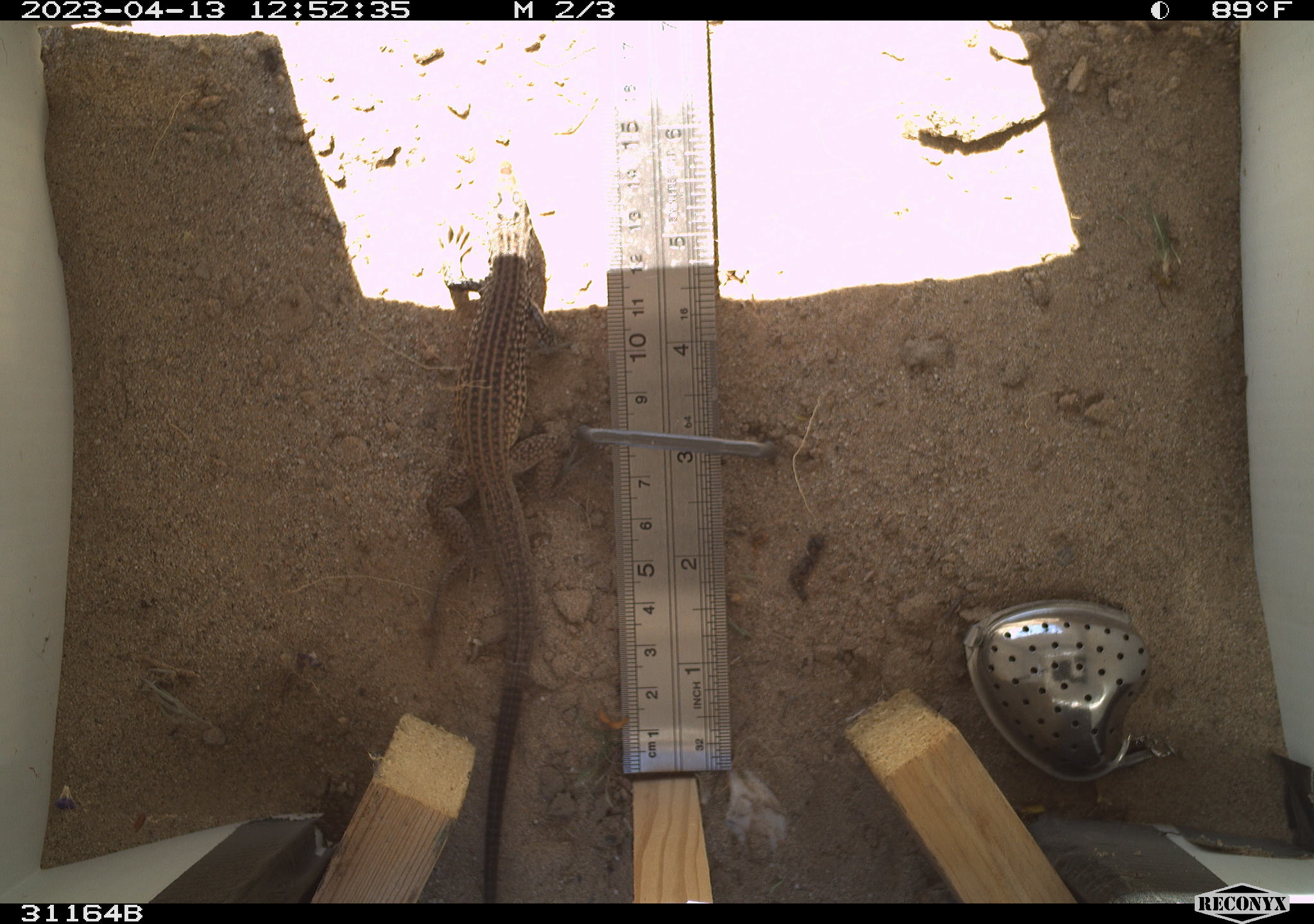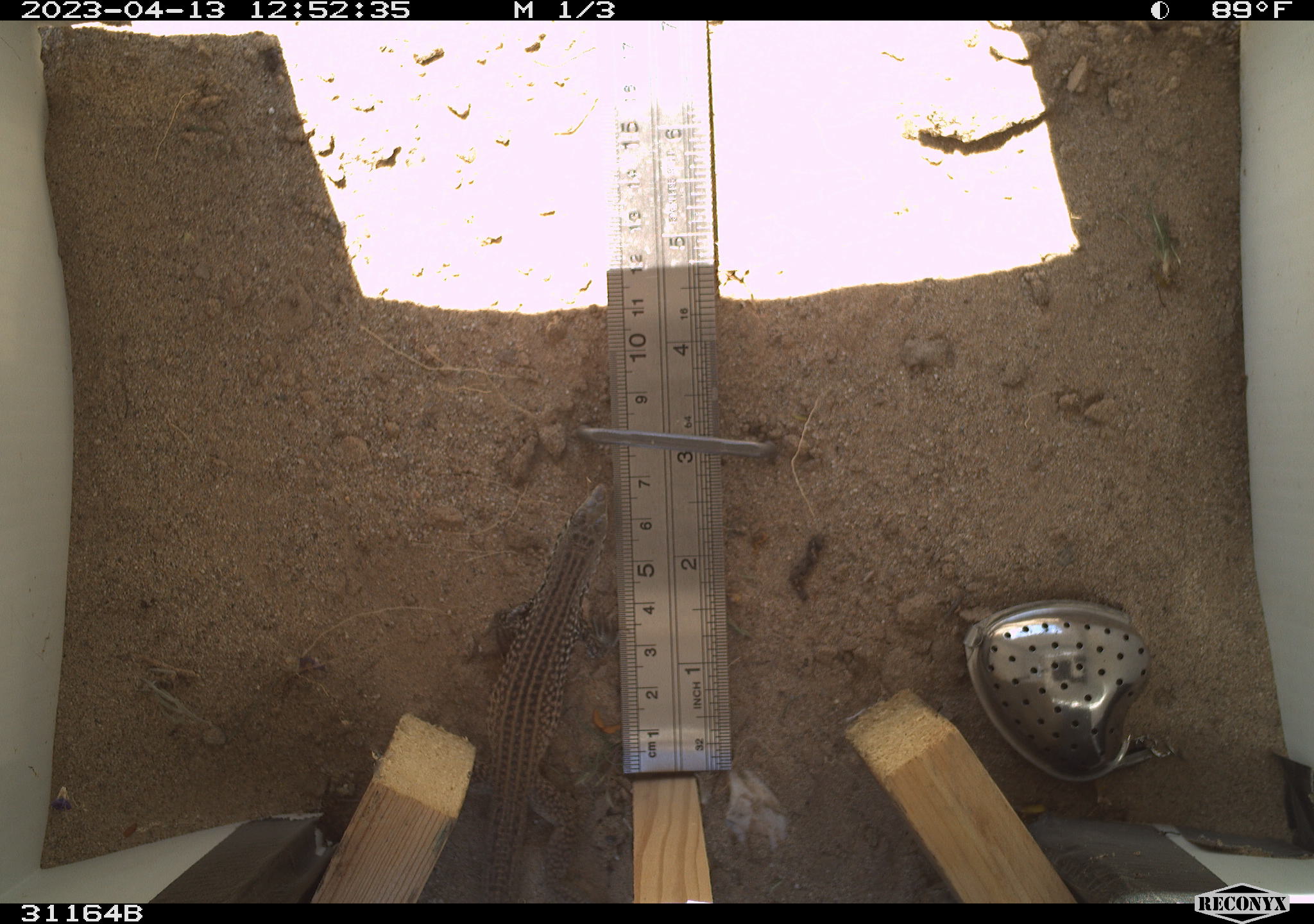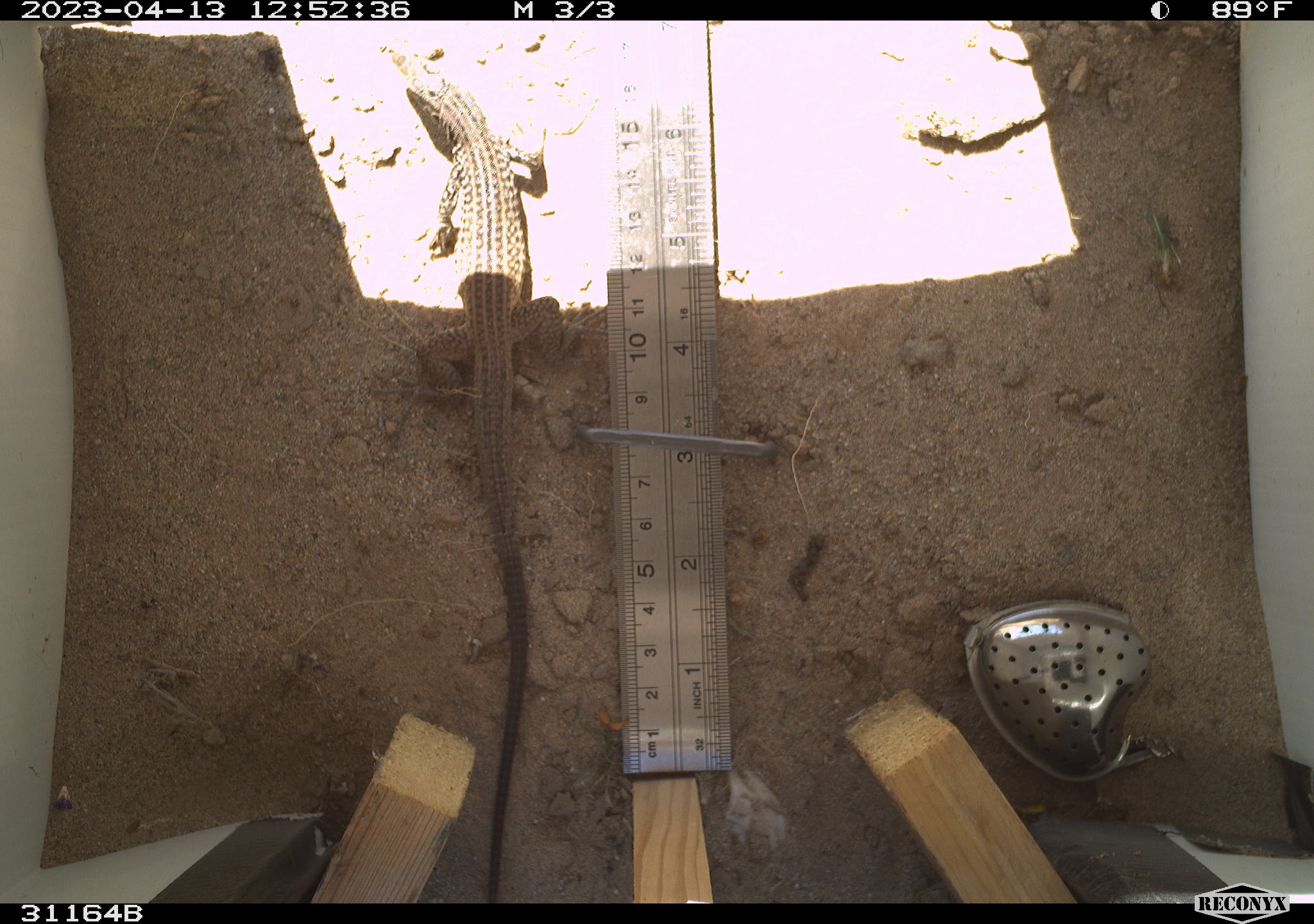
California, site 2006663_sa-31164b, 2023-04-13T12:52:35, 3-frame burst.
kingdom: Animalia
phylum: Chordata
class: Reptilia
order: Squamata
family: Teiidae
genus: Aspidoscelis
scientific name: Aspidoscelis tigris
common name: western whiptail